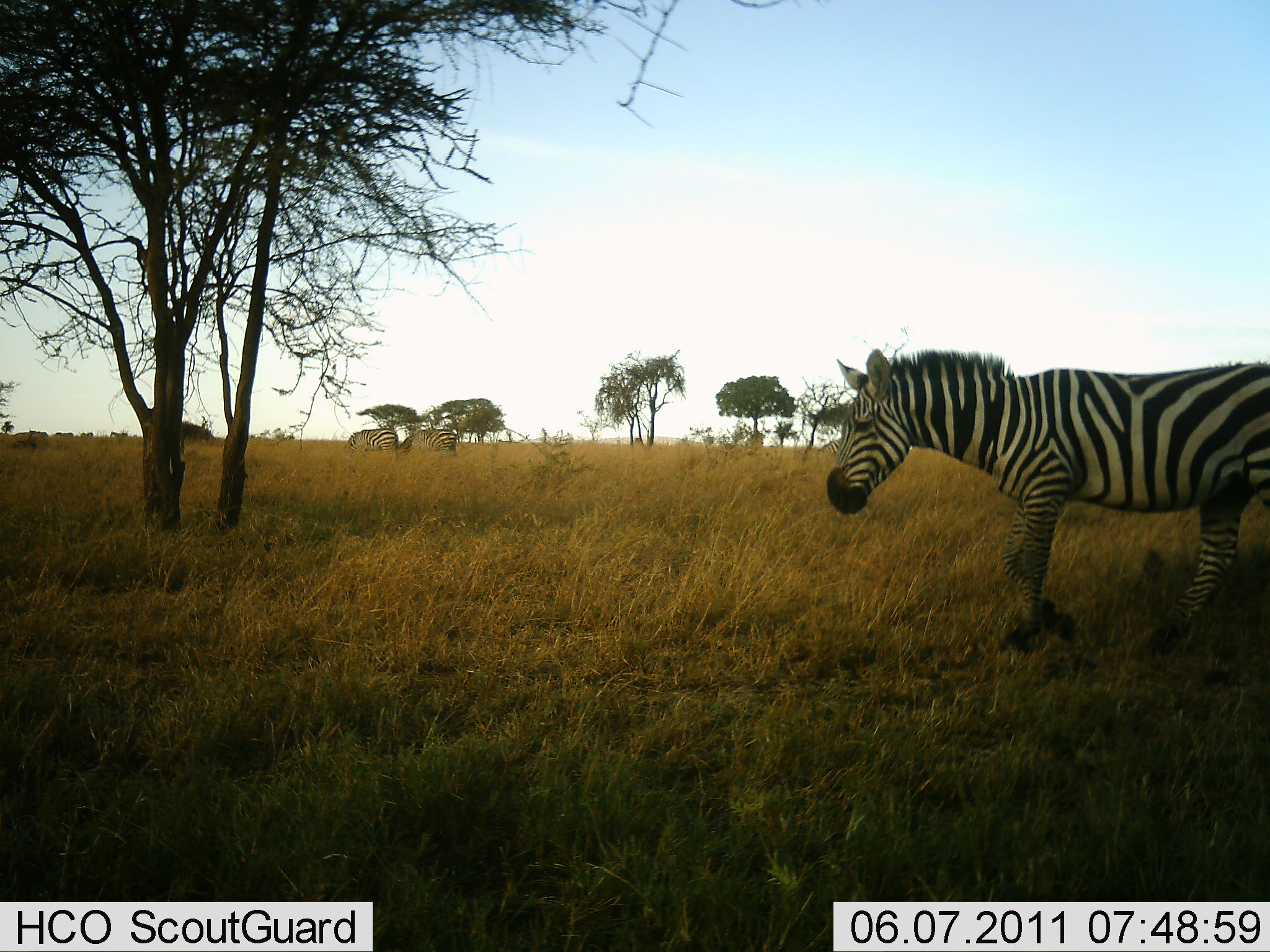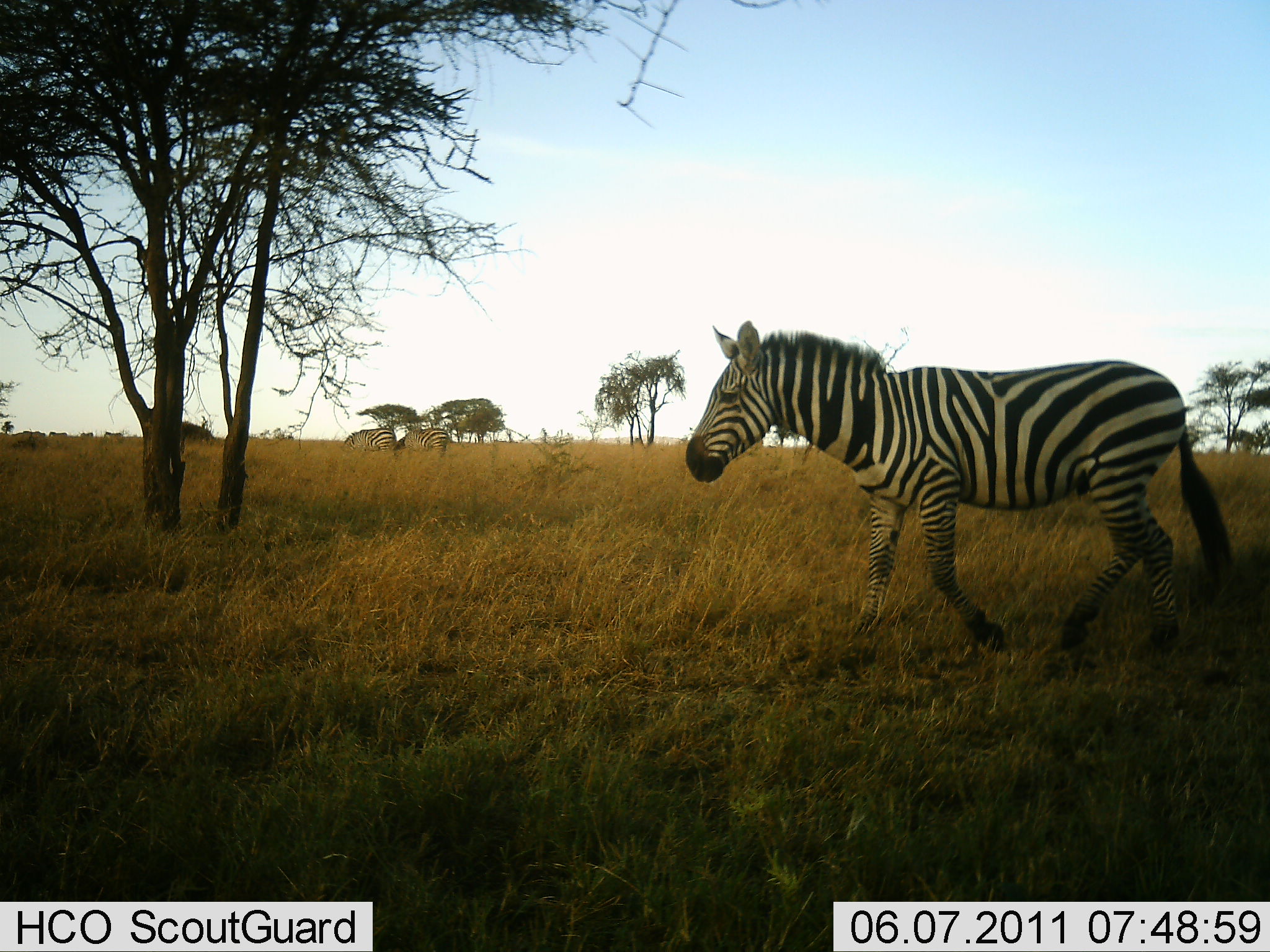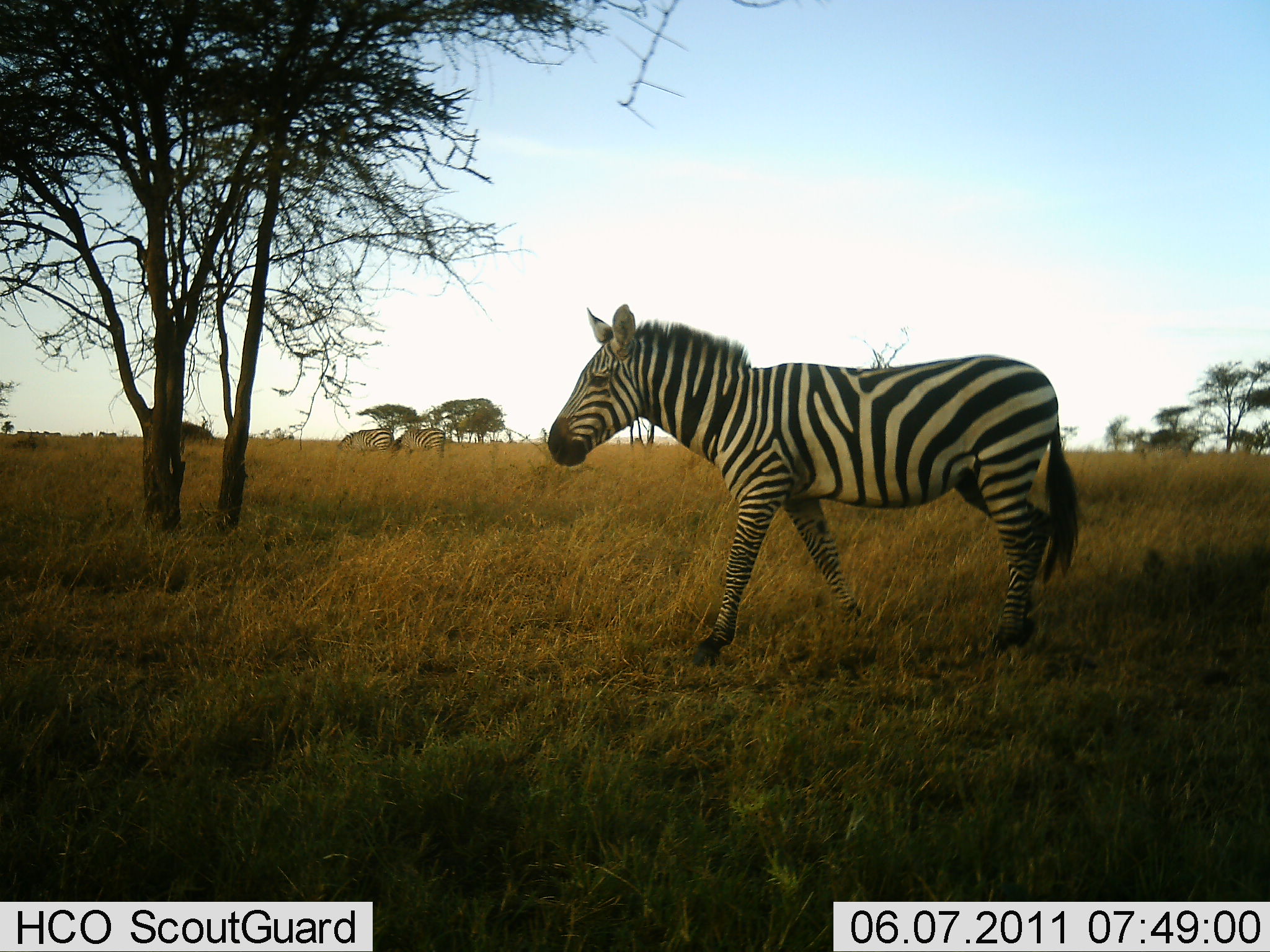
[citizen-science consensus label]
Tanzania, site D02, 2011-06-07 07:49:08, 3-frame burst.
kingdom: Animalia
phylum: Chordata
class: Mammalia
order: Perissodactyla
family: Equidae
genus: Equus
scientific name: Equus quagga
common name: plains zebra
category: zebra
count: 3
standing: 18%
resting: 0%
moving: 100%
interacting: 0%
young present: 0%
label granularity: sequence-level